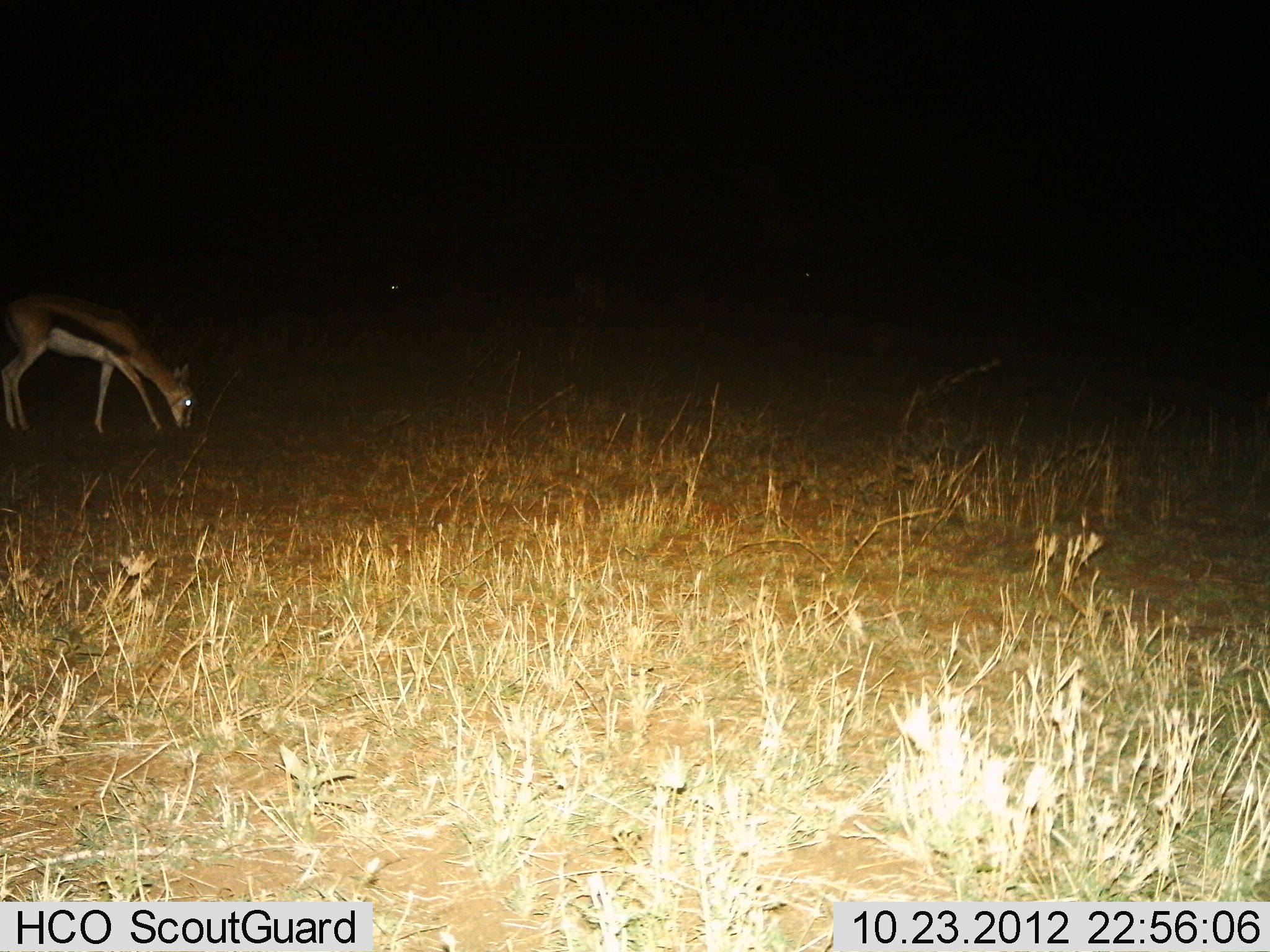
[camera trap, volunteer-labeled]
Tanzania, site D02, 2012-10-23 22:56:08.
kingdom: Animalia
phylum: Chordata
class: Mammalia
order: Artiodactyla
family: Bovidae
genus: Eudorcas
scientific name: Eudorcas thomsonii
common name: thomson's gazelle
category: gazellethomsons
Gazellethomsons (thomson's gazelle) (Eudorcas thomsonii), count 1. Behavior (volunteer vote fractions): standing 20%, resting 0%, moving 0%, interacting 0%. Young present (vote fraction): 0%. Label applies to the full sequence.